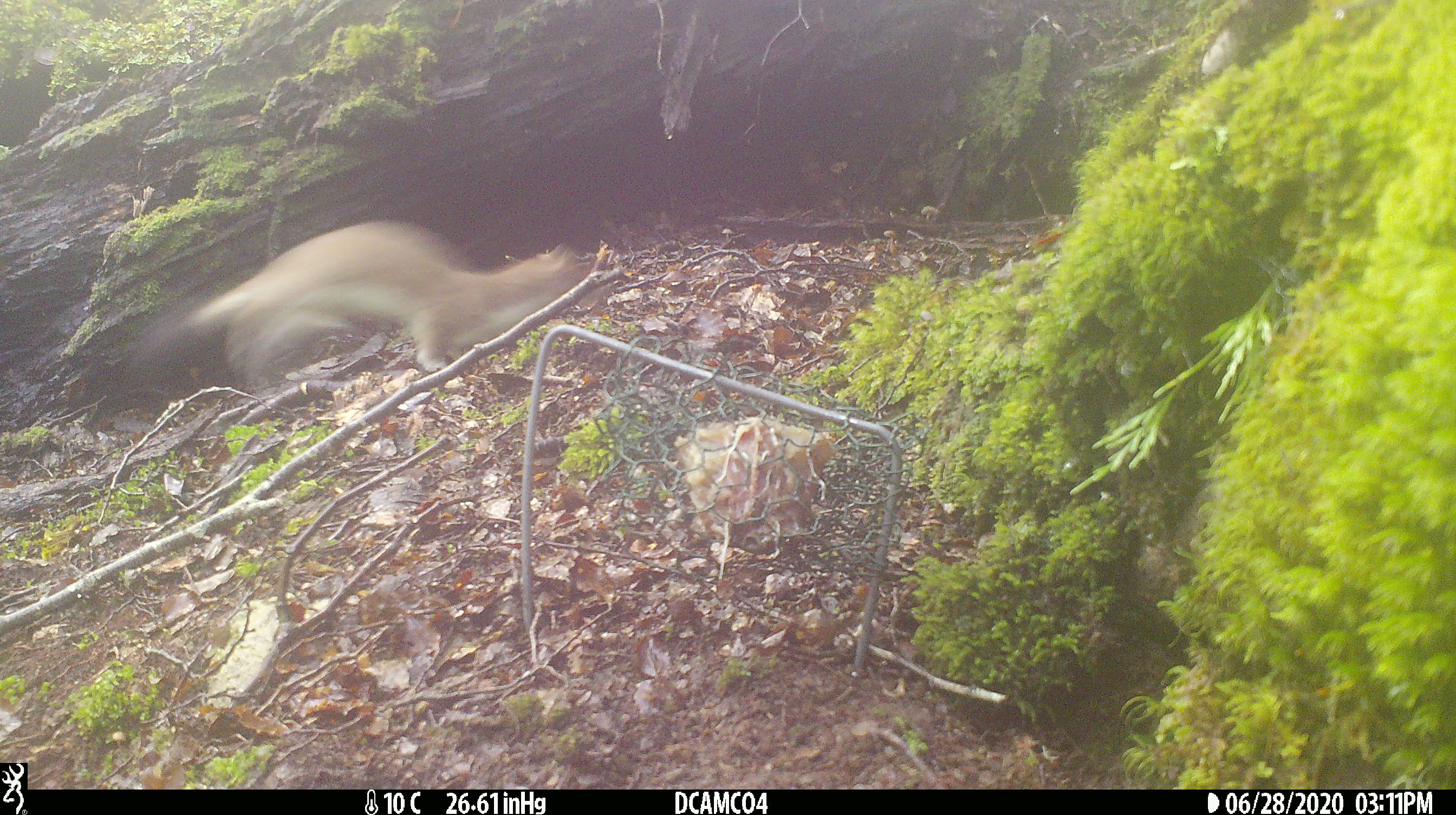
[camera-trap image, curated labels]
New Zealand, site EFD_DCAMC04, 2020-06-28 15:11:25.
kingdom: Animalia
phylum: Chordata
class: Mammalia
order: Carnivora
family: Mustelidae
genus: Mustela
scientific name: Mustela erminea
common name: stoat